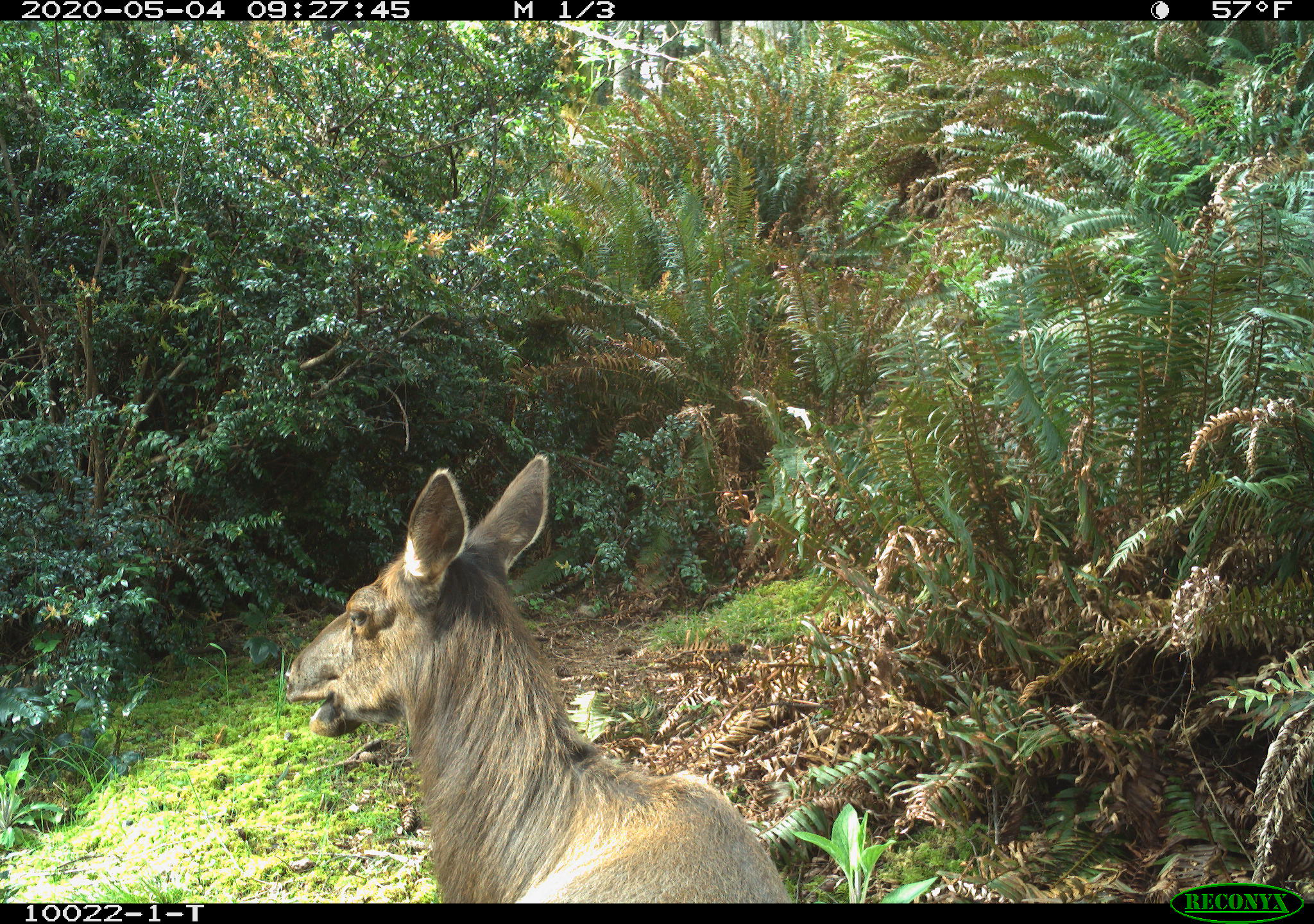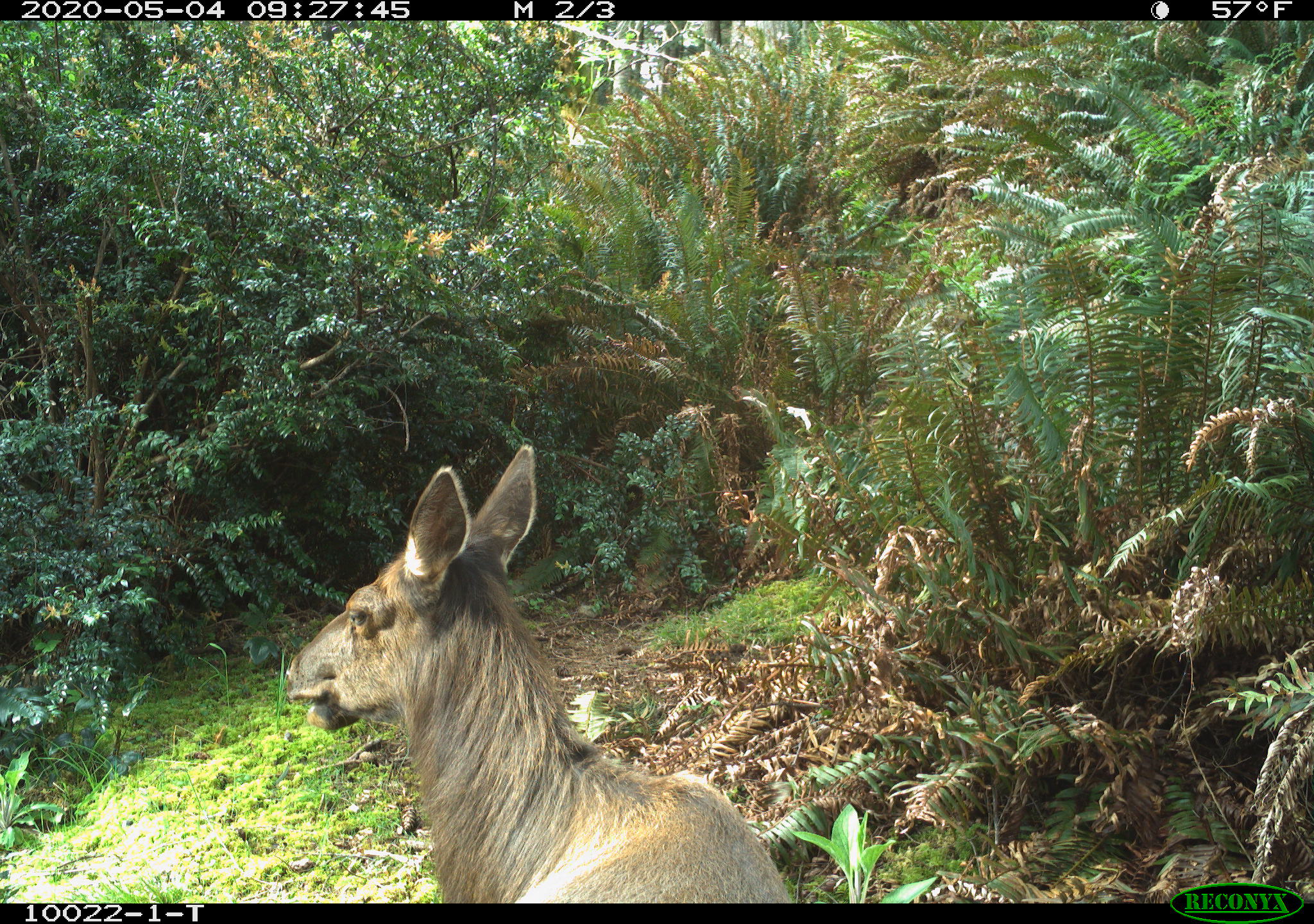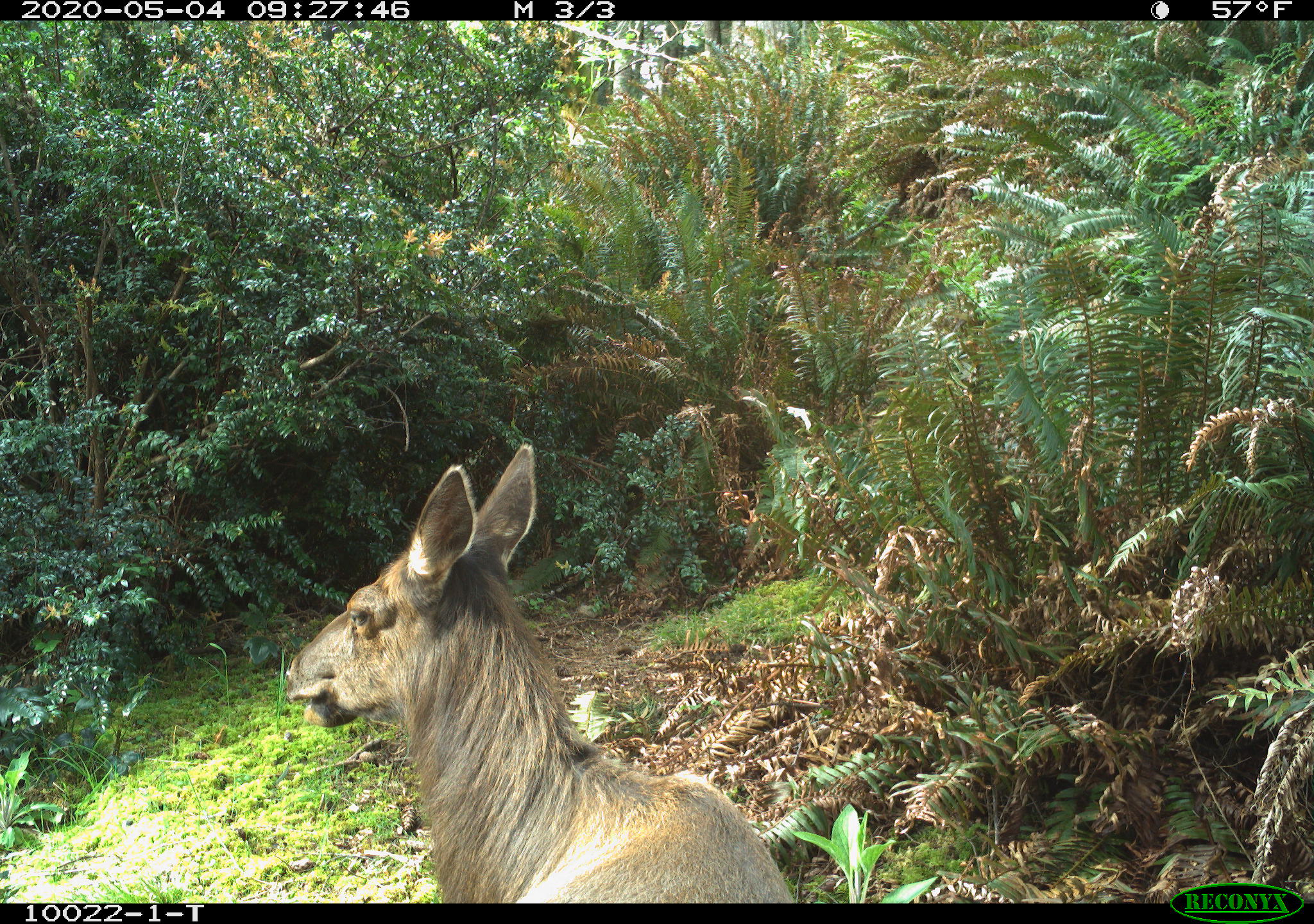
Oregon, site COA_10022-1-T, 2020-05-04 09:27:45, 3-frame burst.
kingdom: Animalia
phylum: Chordata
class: Mammalia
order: Artiodactyla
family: Cervidae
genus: Cervus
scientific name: Cervus canadensis roosevelti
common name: roosevelt elk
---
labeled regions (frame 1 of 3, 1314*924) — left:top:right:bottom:
roosevelt elk: 274:452:790:895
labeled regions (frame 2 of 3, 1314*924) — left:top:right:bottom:
roosevelt elk: 274:439:792:894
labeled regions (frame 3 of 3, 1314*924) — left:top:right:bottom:
roosevelt elk: 279:439:787:897